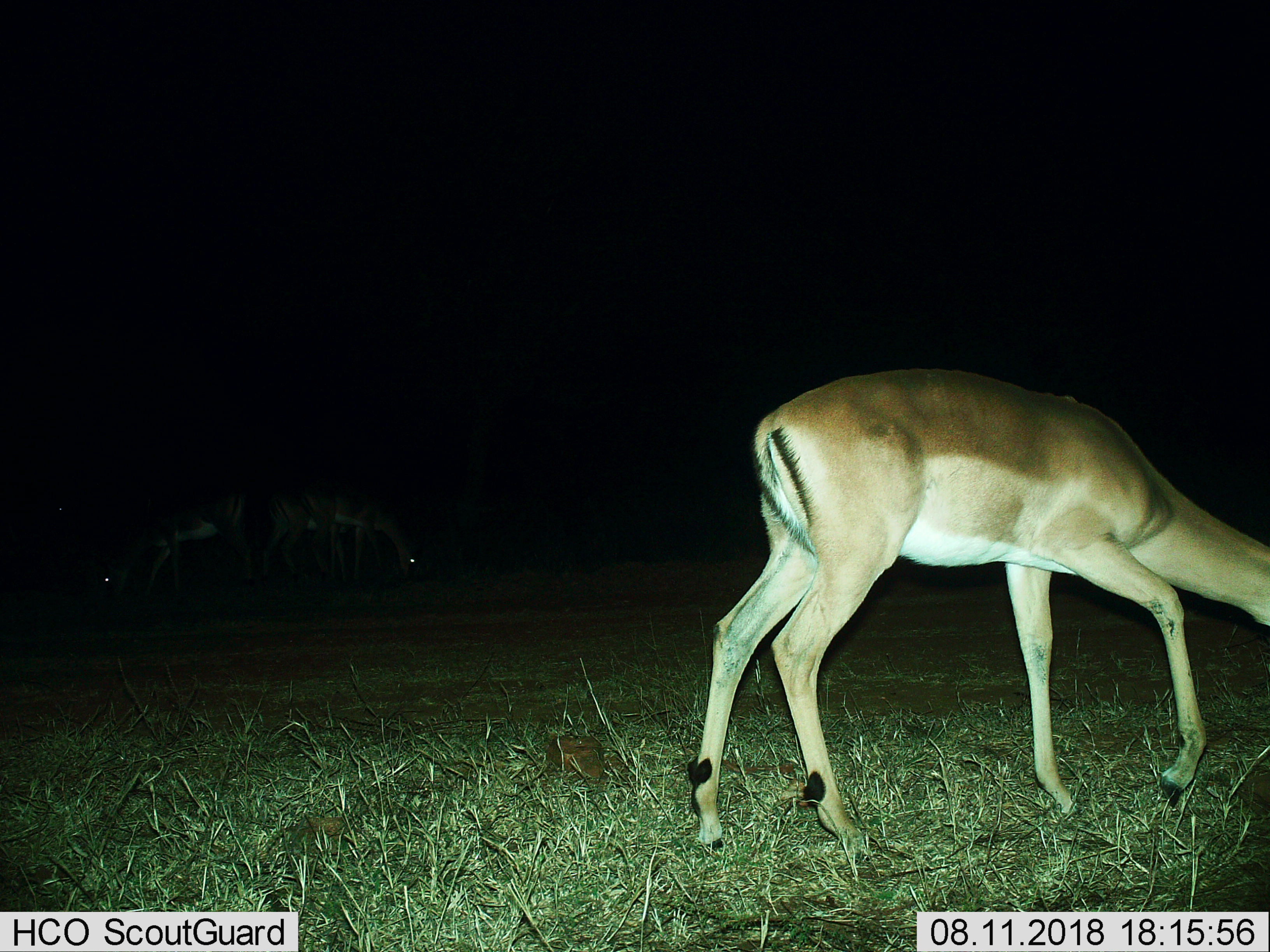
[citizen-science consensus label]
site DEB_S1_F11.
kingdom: Animalia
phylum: Chordata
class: Mammalia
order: Artiodactyla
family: Bovidae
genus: Aepyceros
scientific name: Aepyceros melampus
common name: impala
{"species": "impala (Aepyceros melampus)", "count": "3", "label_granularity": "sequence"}